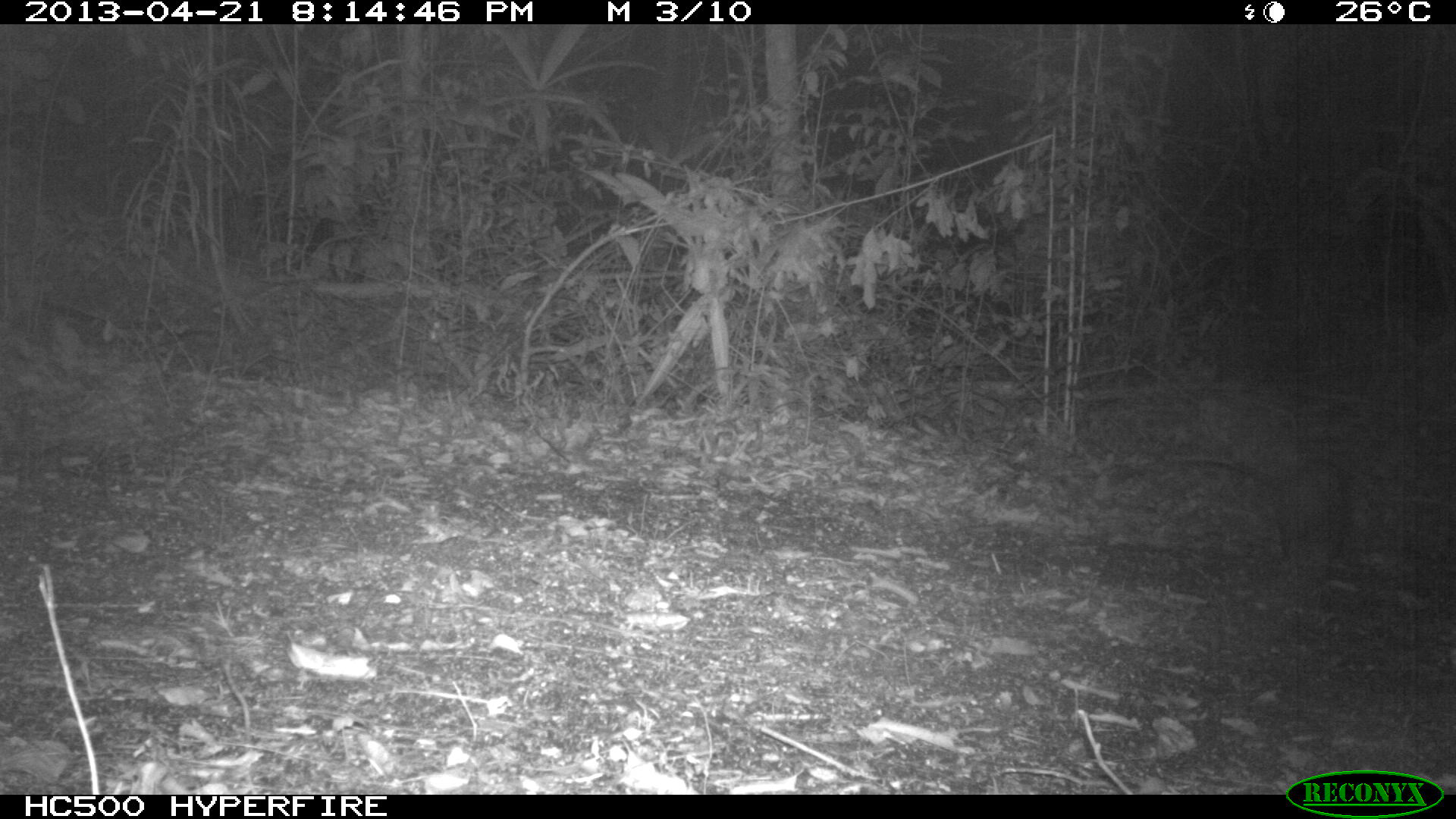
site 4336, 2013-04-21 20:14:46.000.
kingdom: Animalia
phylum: Chordata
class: Mammalia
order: Didelphimorphia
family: Didelphidae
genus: Didelphis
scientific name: Didelphis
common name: american opossums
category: didelphis sp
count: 1